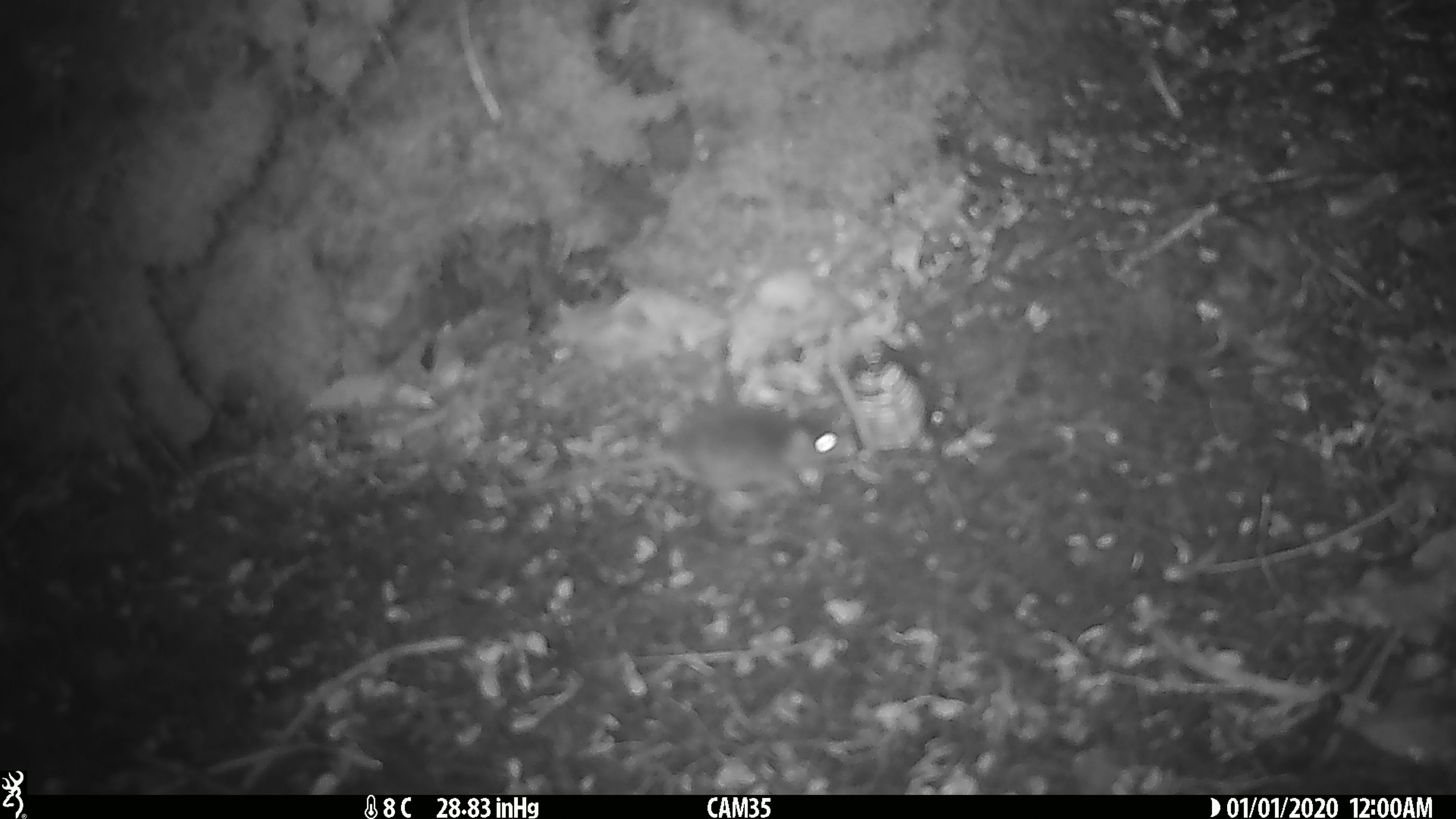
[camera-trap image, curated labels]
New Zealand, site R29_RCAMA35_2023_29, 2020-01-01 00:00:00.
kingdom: Animalia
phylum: Chordata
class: Mammalia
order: Rodentia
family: Muridae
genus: Mus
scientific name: Mus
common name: mouse